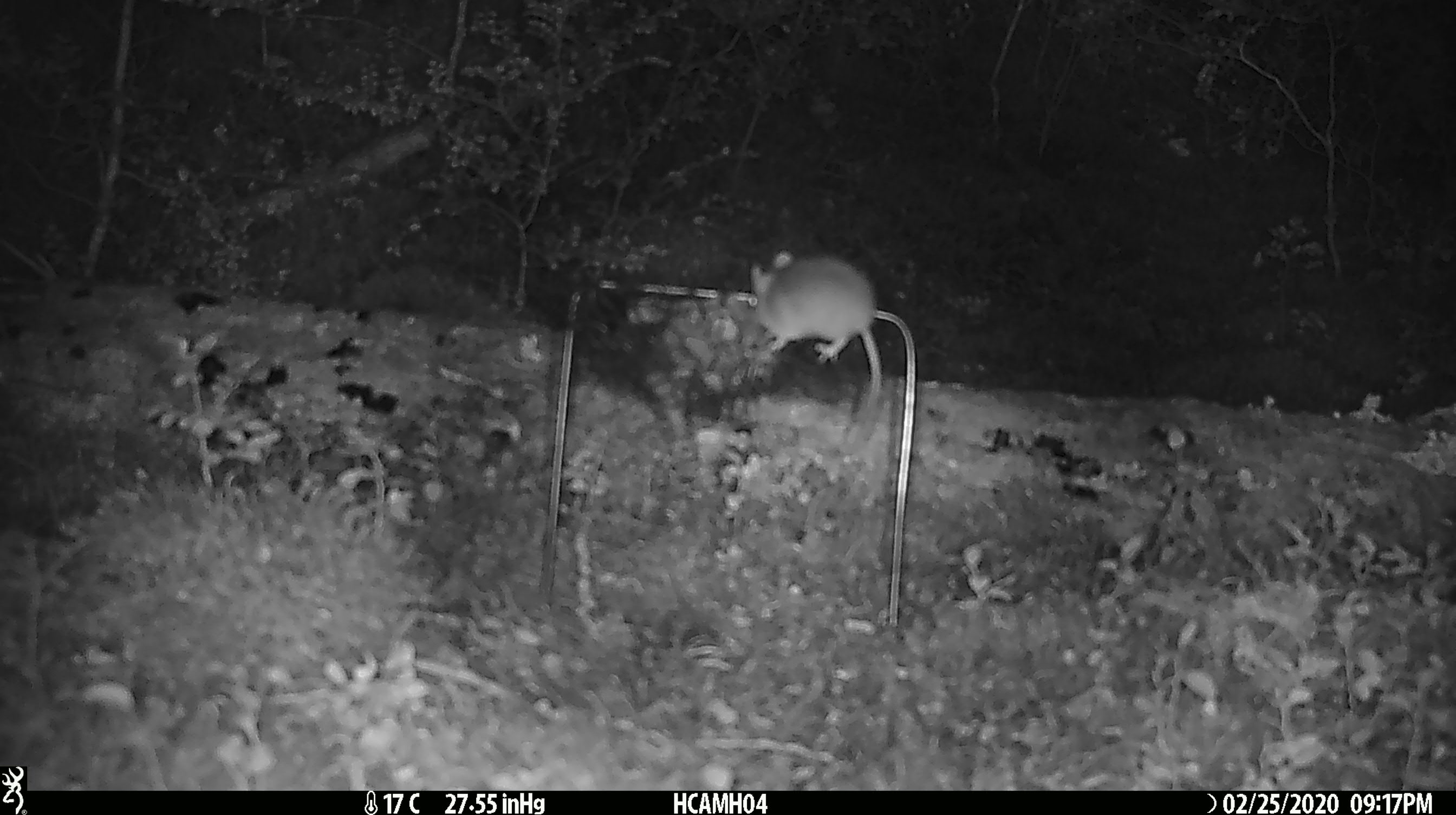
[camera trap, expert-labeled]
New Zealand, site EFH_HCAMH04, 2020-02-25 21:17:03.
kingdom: Animalia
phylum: Chordata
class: Mammalia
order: Rodentia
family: Muridae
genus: Mus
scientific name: Mus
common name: mouse